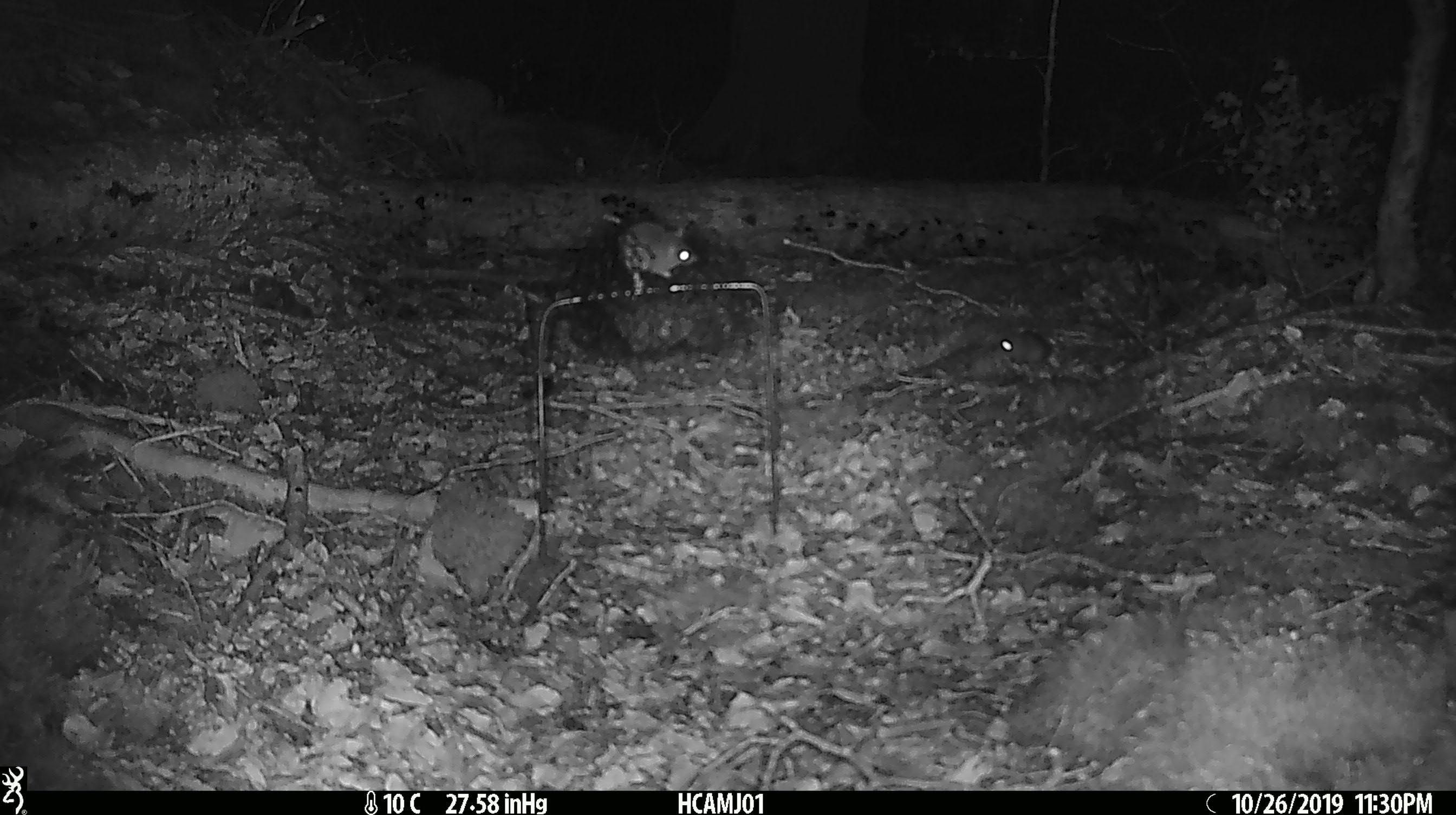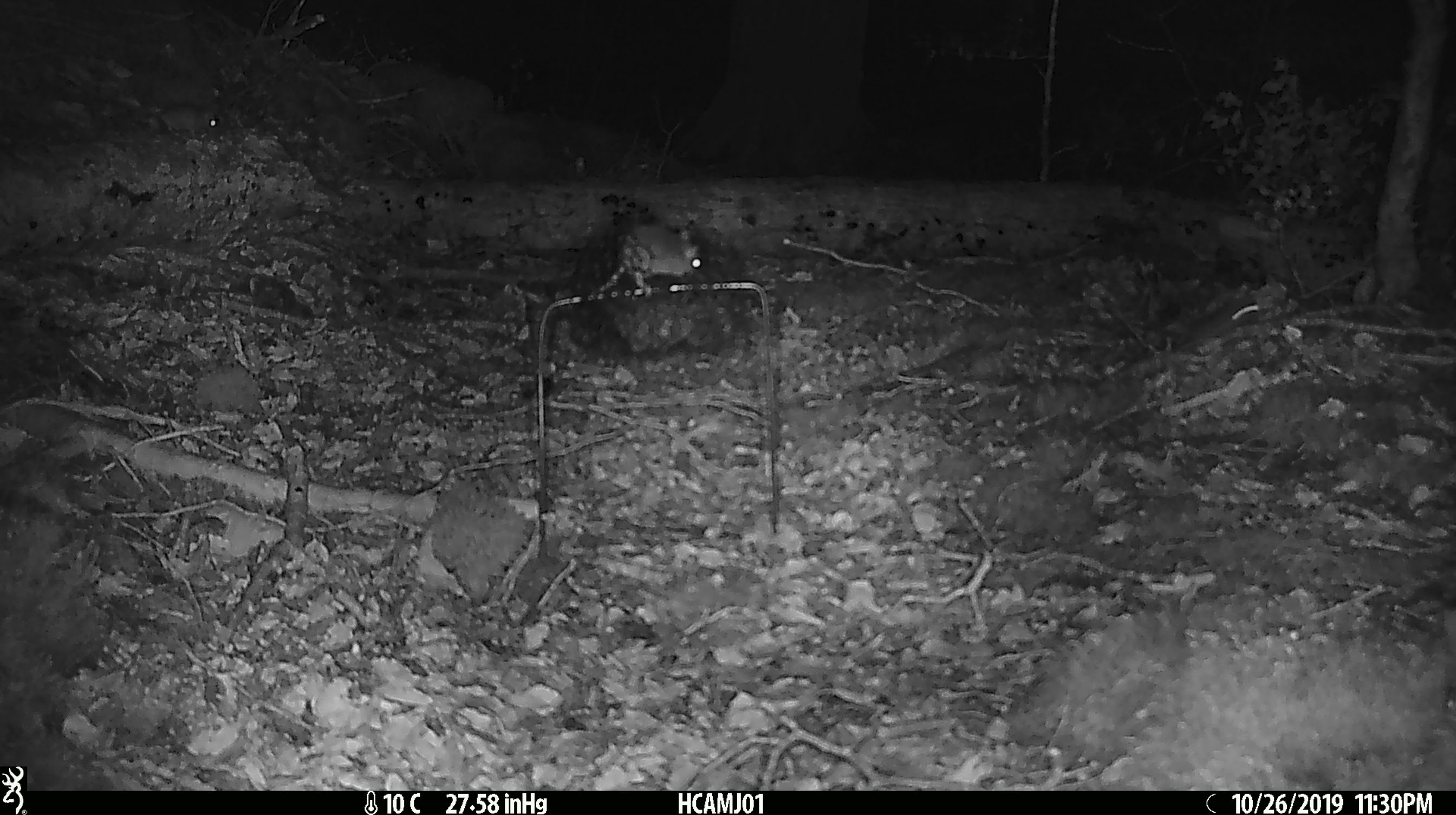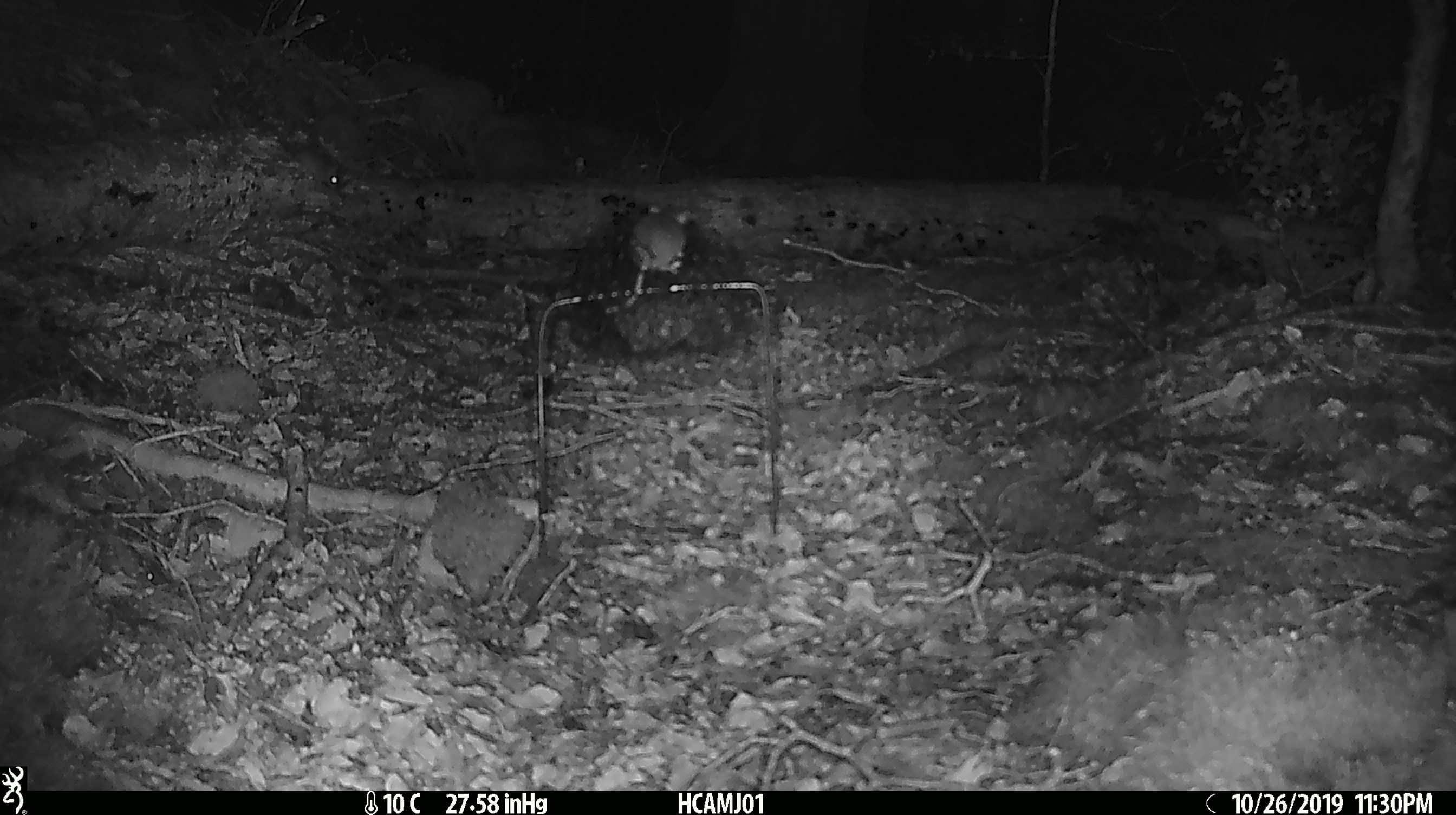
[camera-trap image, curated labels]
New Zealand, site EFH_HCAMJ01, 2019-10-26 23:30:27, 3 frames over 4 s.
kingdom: Animalia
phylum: Chordata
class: Mammalia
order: Rodentia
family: Muridae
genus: Mus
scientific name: Mus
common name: mouse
Mouse (Mus).